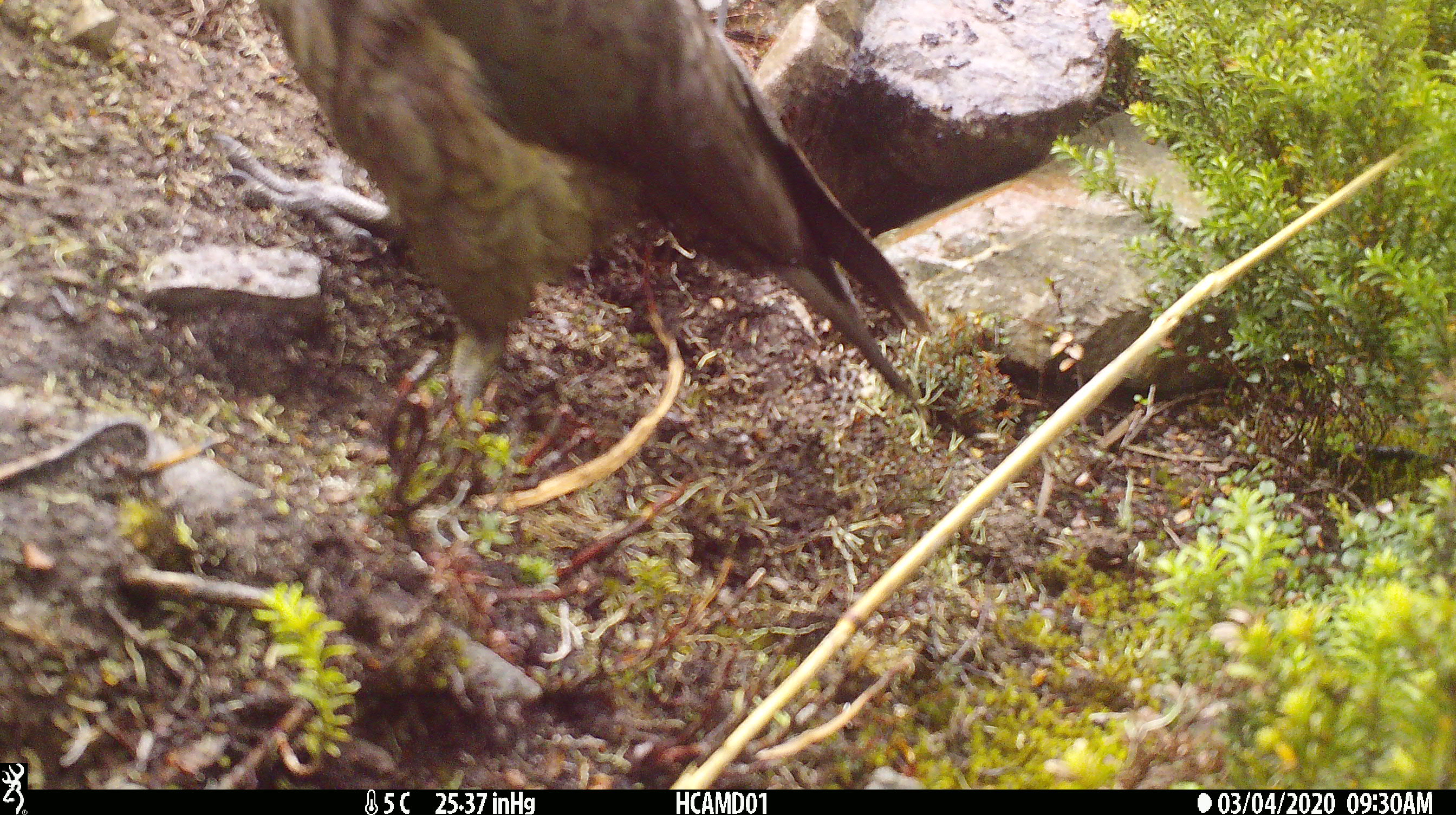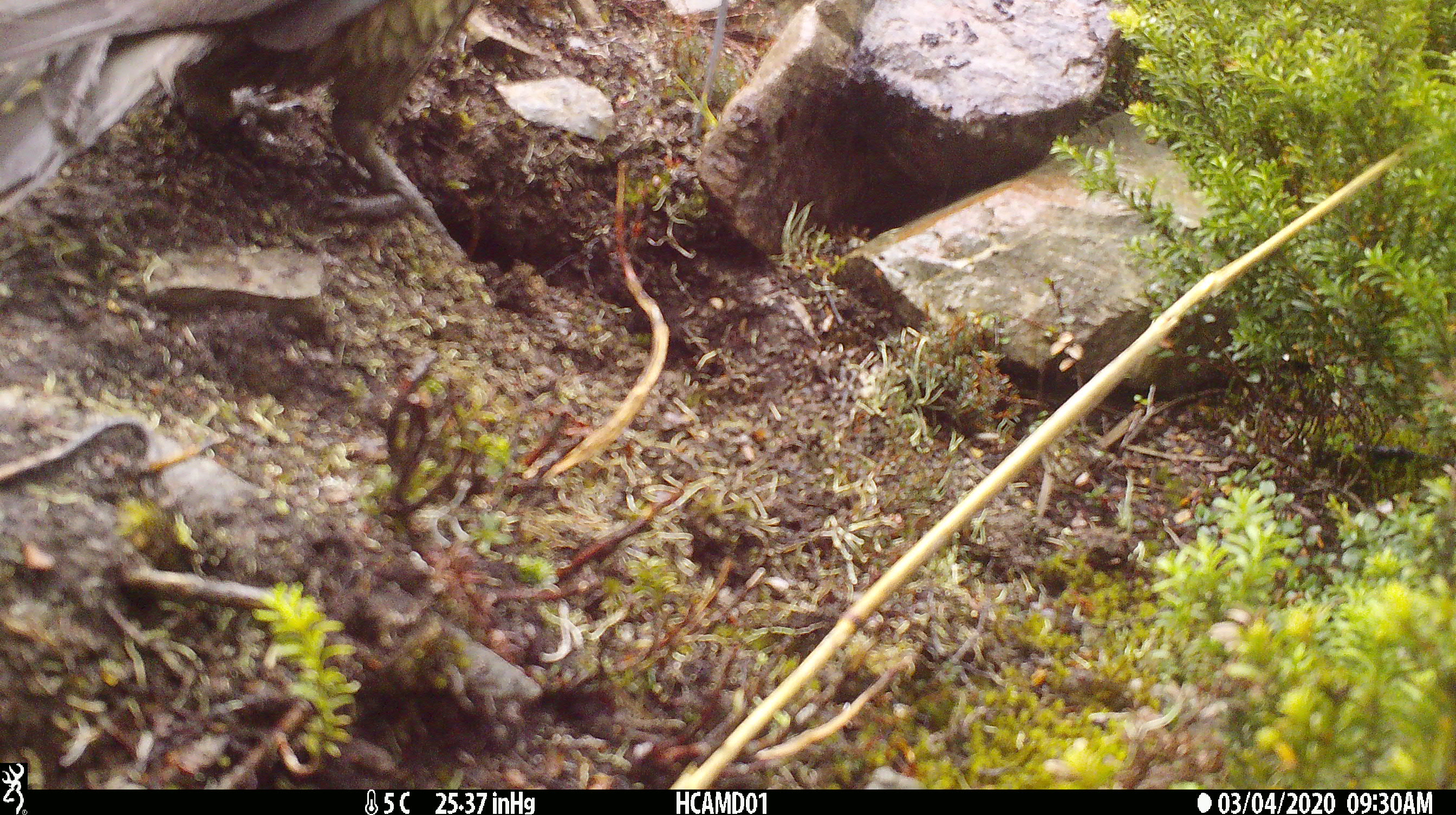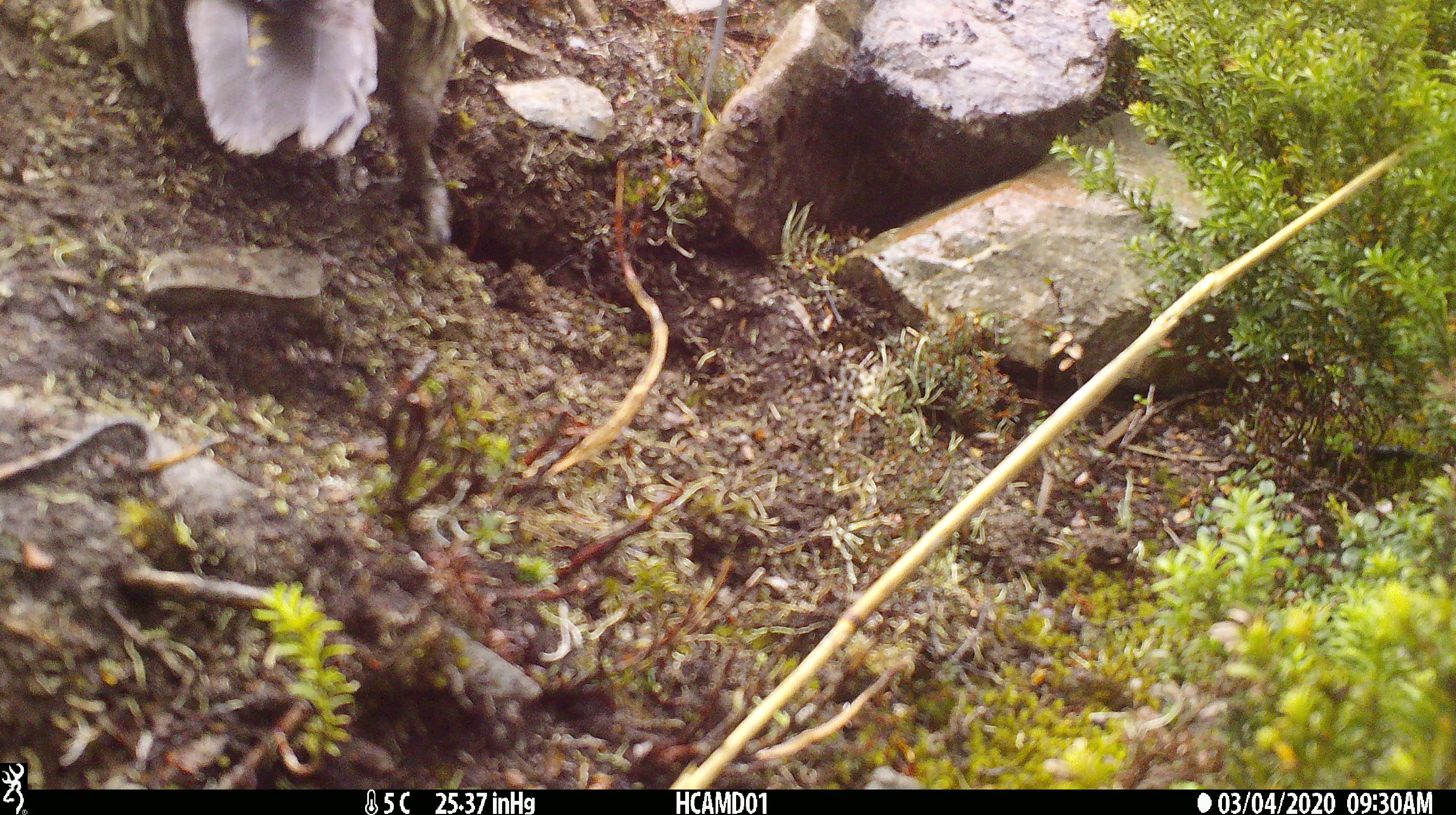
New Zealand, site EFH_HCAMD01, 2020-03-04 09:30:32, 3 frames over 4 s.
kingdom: Animalia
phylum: Chordata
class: Aves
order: Psittaciformes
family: Strigopidae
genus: Nestor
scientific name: Nestor notabilis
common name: kea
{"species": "kea (Nestor notabilis)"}